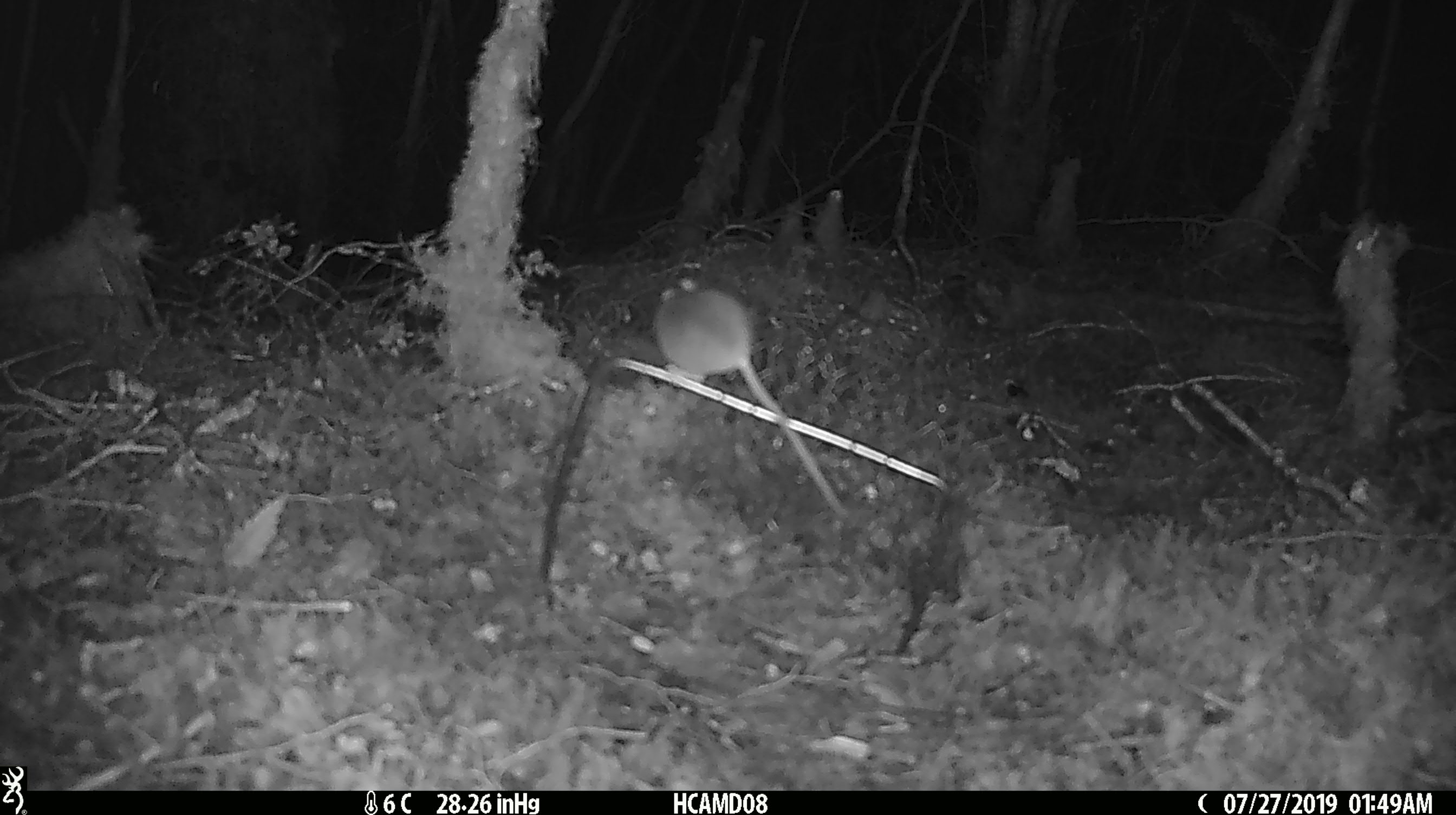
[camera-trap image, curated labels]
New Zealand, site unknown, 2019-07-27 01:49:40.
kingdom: Animalia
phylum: Chordata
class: Mammalia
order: Rodentia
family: Muridae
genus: Mus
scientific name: Mus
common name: mouse